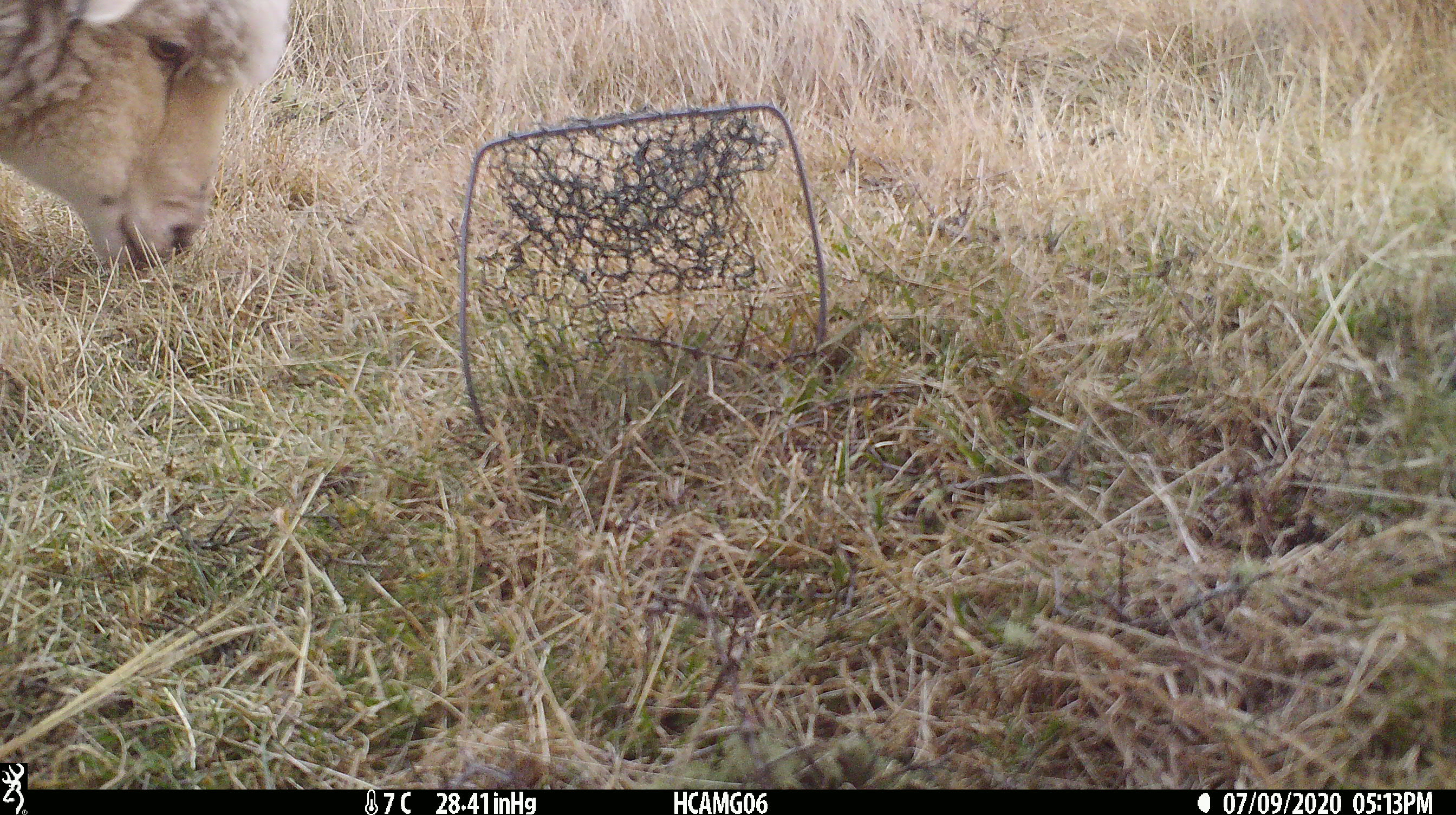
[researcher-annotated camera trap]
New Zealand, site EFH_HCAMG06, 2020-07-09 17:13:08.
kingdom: Animalia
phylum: Chordata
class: Mammalia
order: Artiodactyla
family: Bovidae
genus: Ovis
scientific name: Ovis aries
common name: domestic sheep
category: sheep